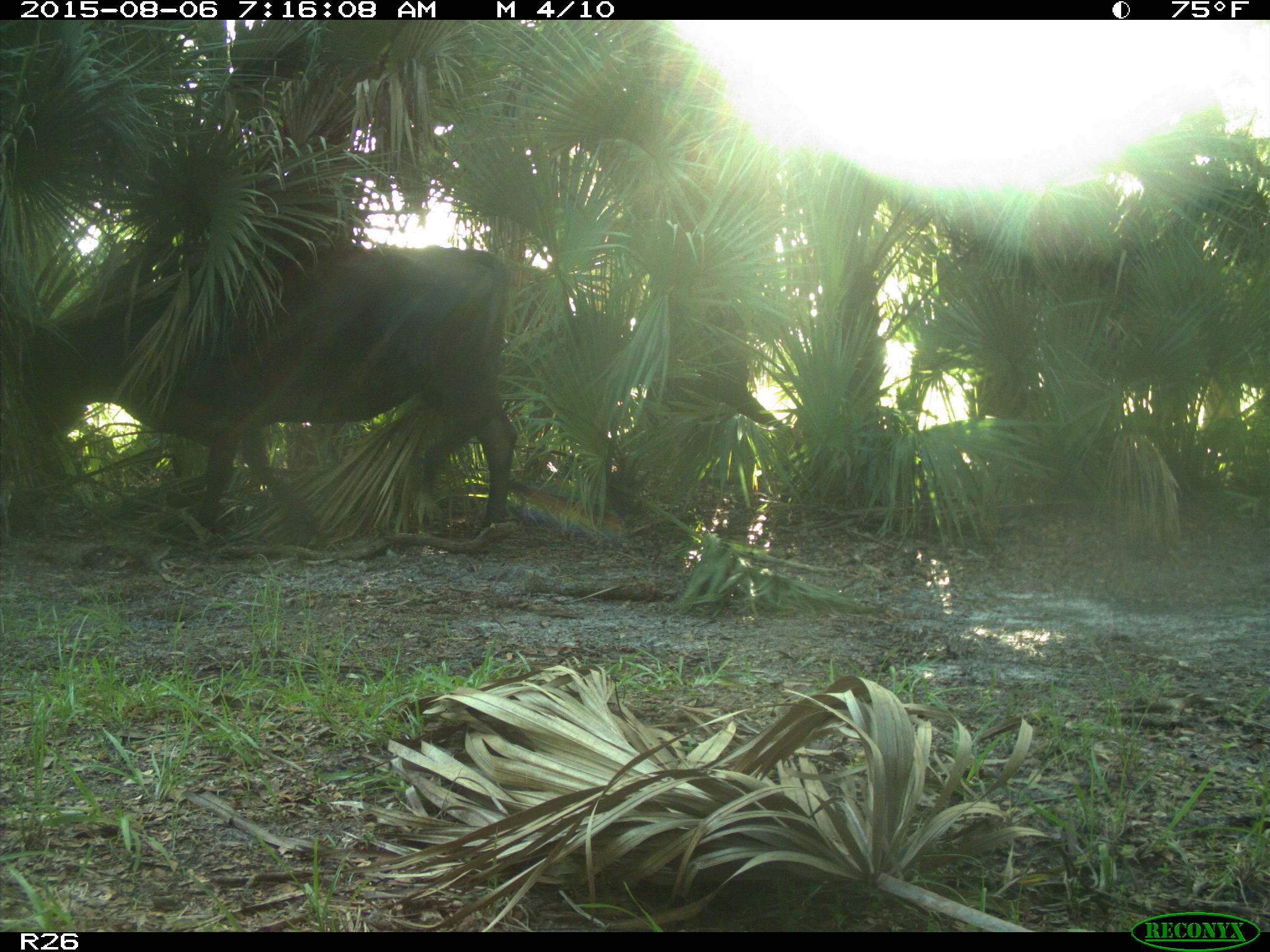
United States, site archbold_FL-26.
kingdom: Animalia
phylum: Chordata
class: Mammalia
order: Artiodactyla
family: Bovidae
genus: Bos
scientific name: Bos taurus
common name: domestic cow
Bos taurus (domestic cow).